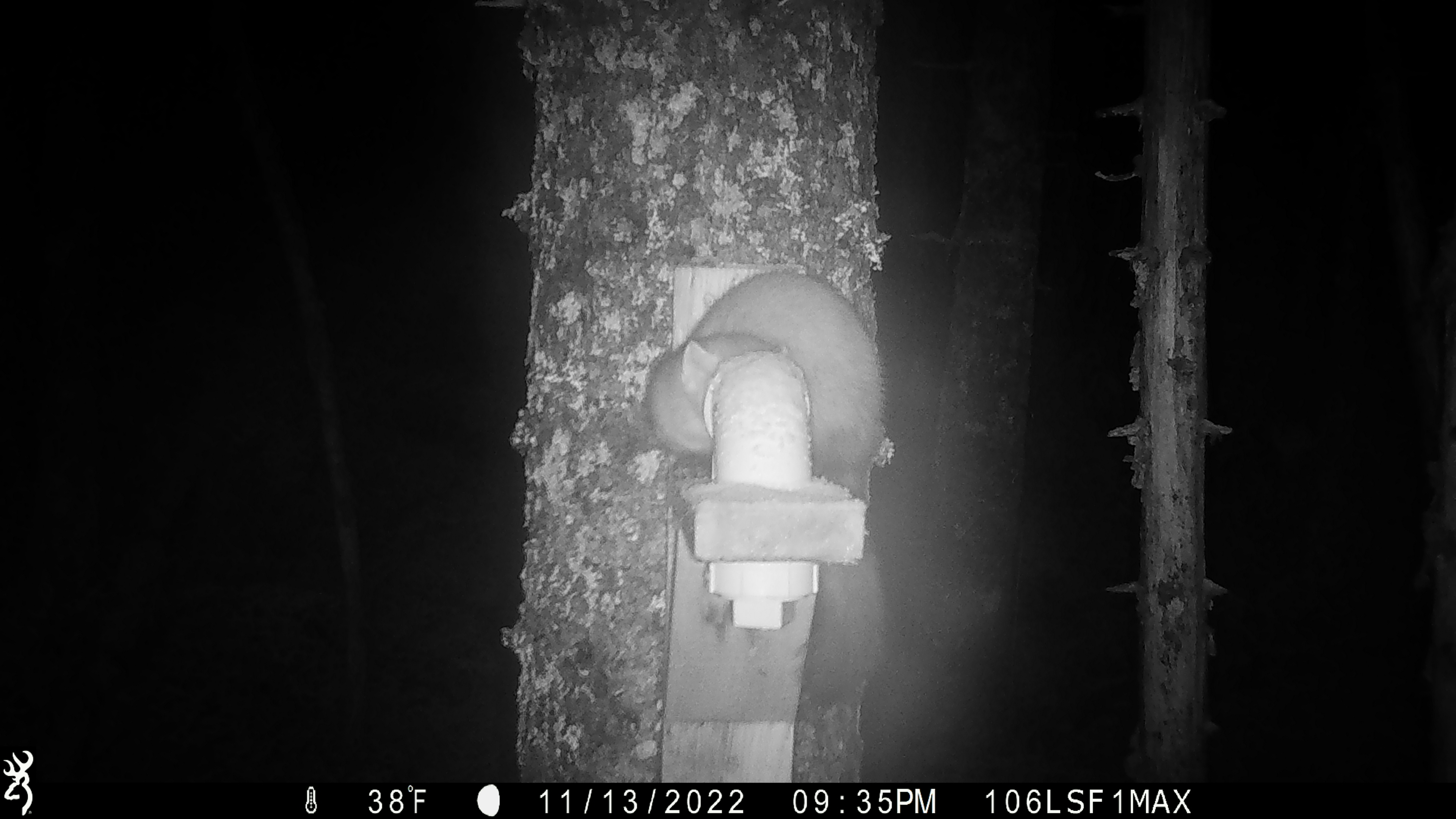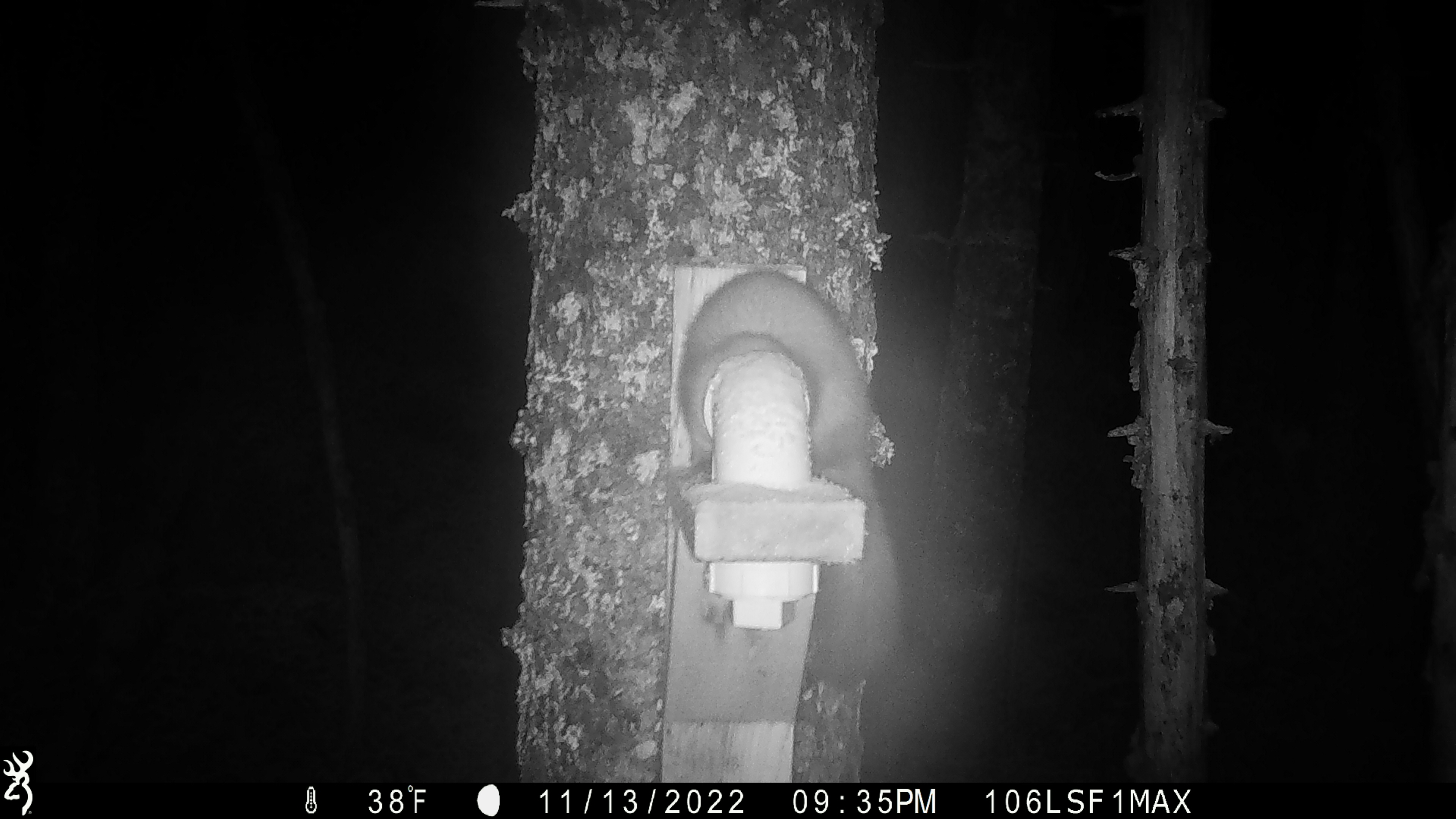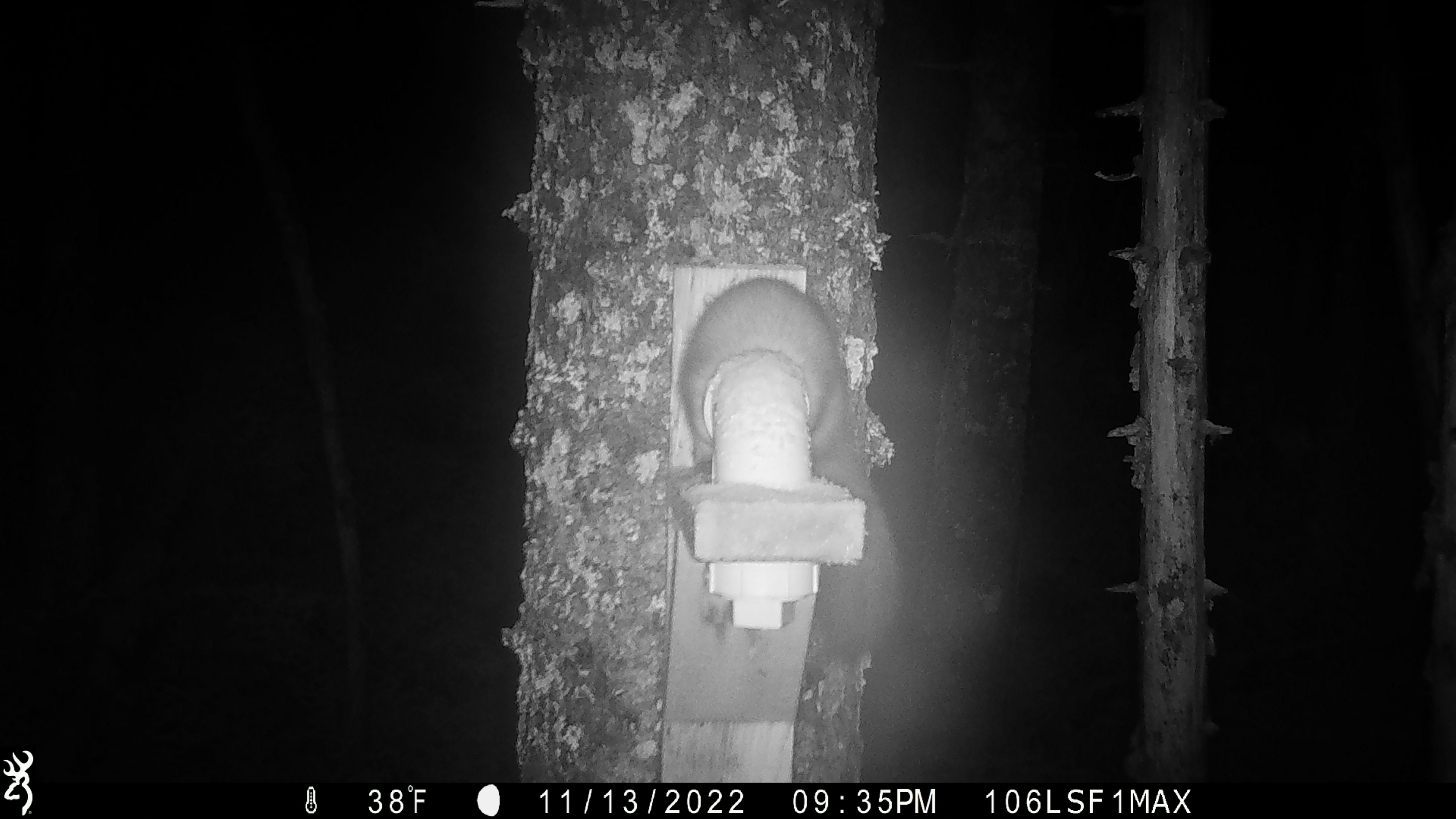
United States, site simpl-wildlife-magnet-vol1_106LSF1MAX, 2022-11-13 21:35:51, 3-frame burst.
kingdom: Animalia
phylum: Chordata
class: Mammalia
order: Carnivora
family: Mustelidae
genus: Martes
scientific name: Martes americana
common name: american marten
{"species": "american marten (Martes americana)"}